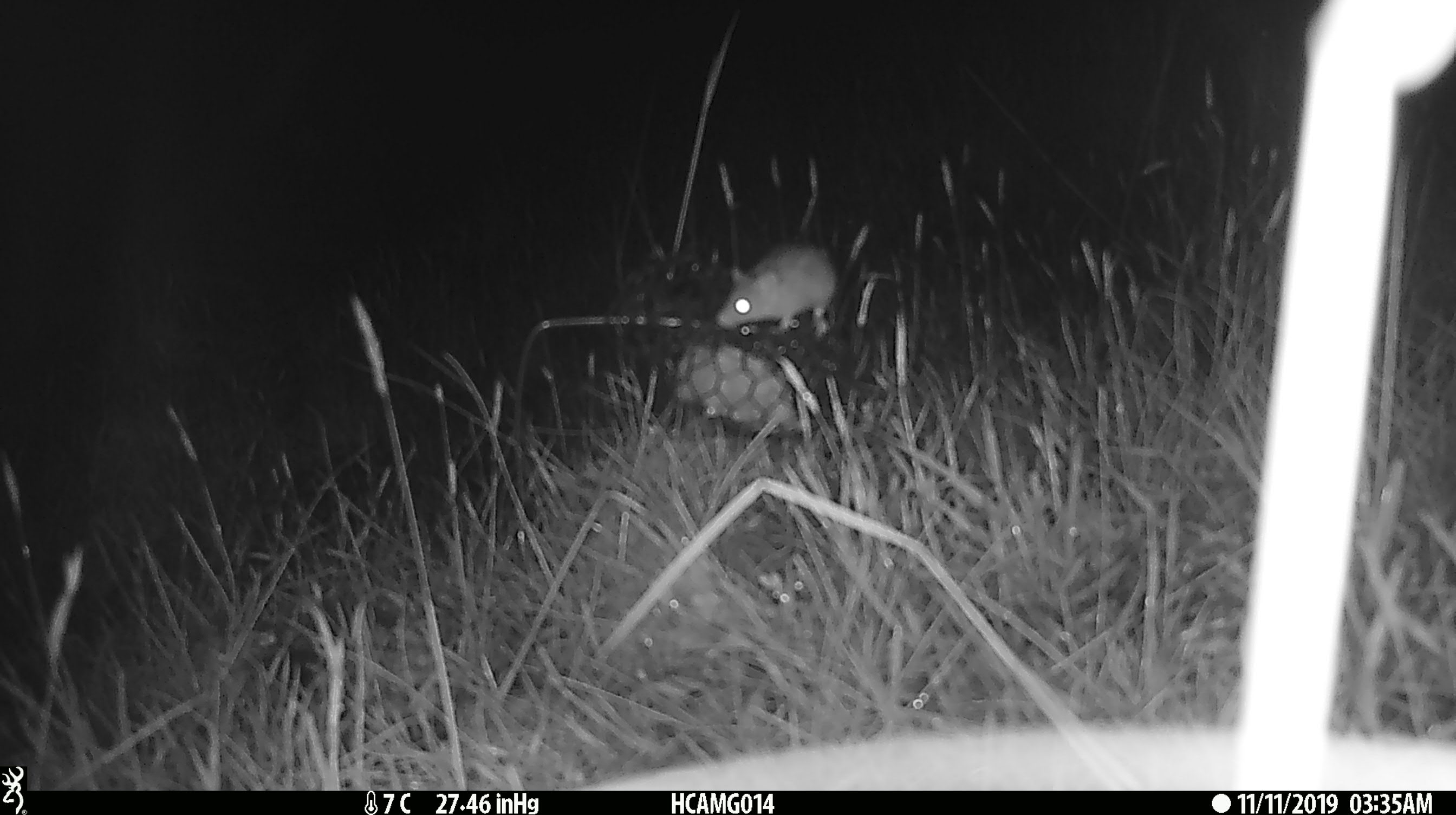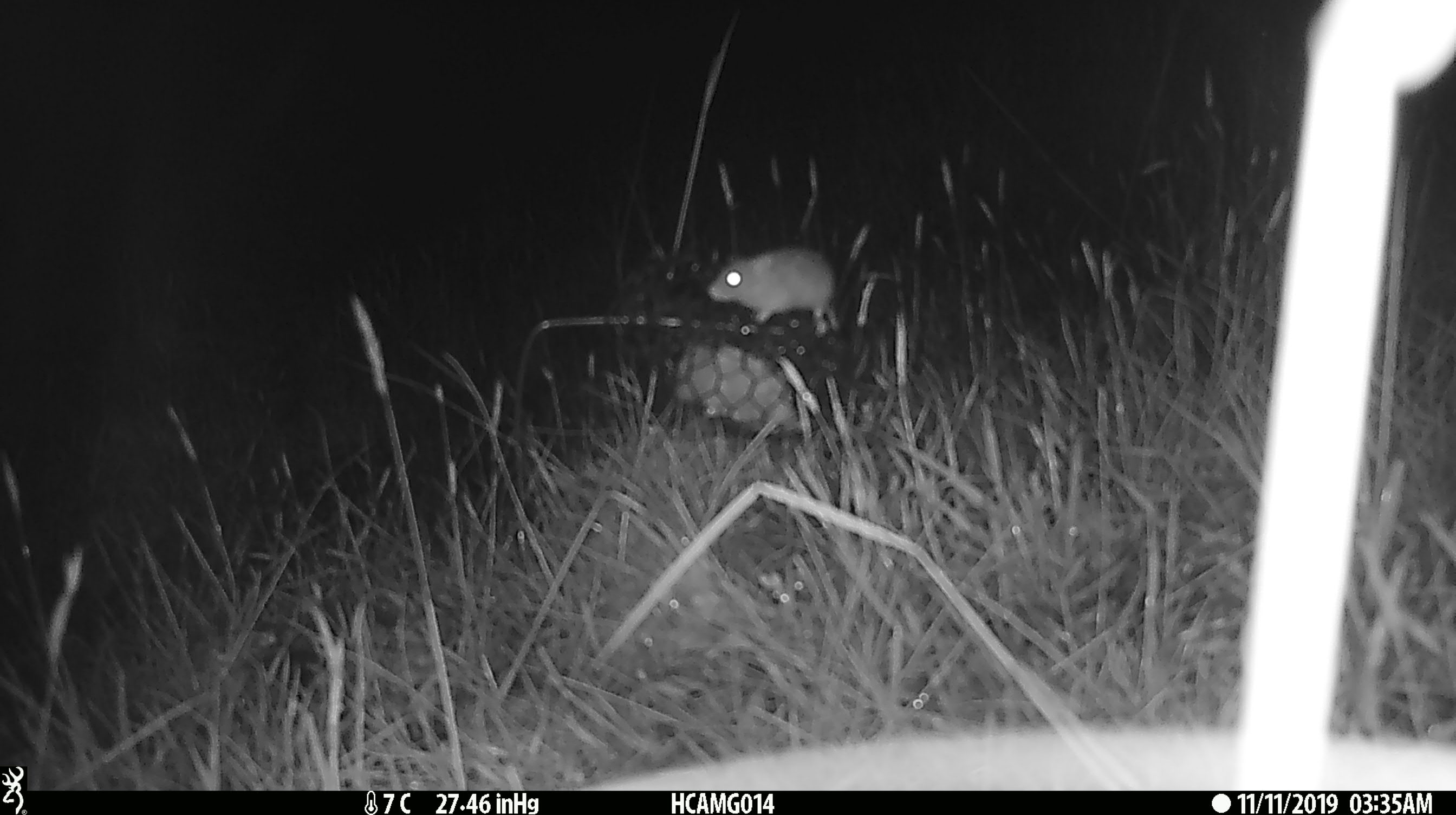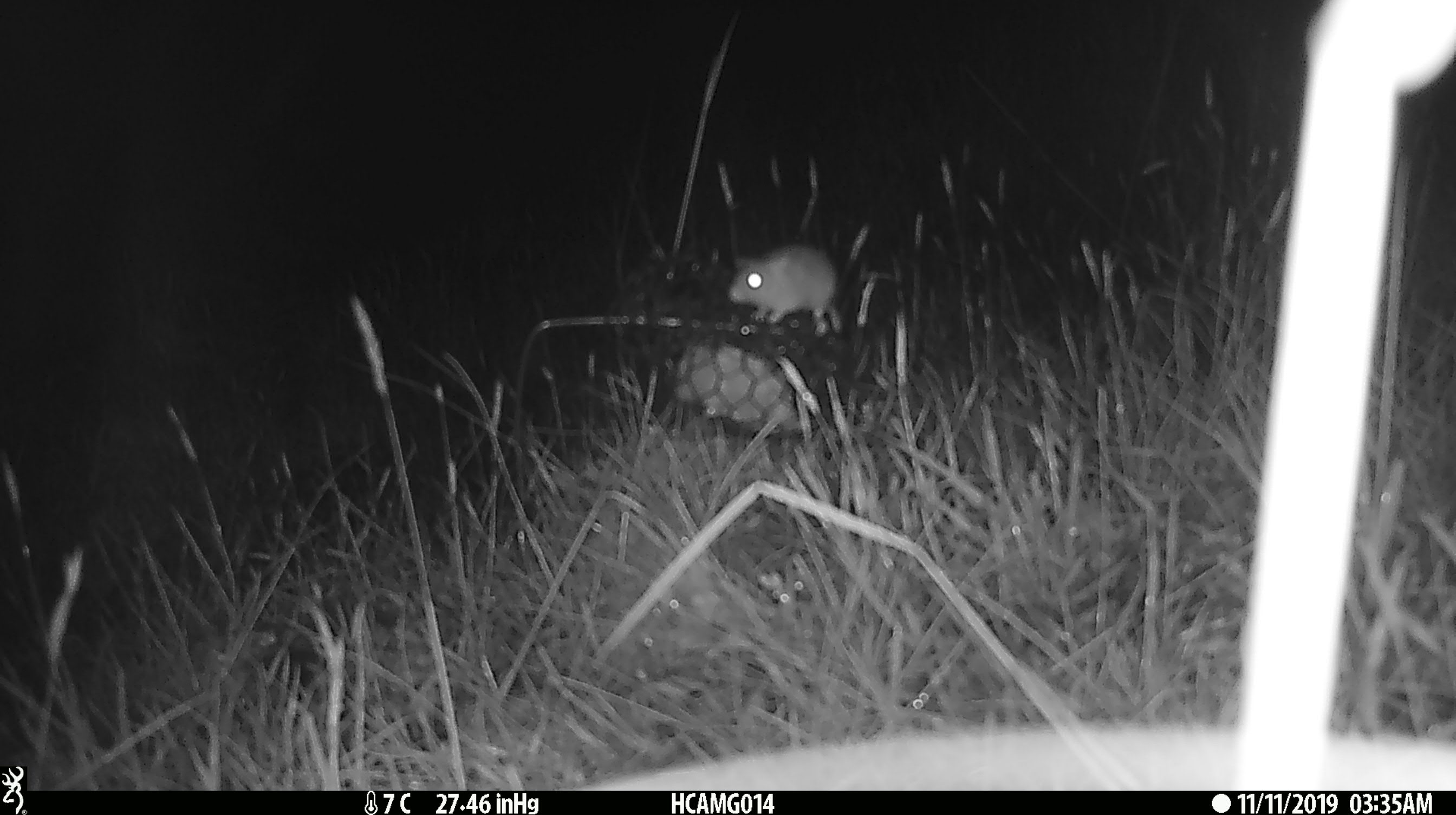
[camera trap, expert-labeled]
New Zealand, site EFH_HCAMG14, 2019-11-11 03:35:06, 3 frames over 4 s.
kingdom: Animalia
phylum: Chordata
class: Mammalia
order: Rodentia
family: Muridae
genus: Mus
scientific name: Mus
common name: mouse